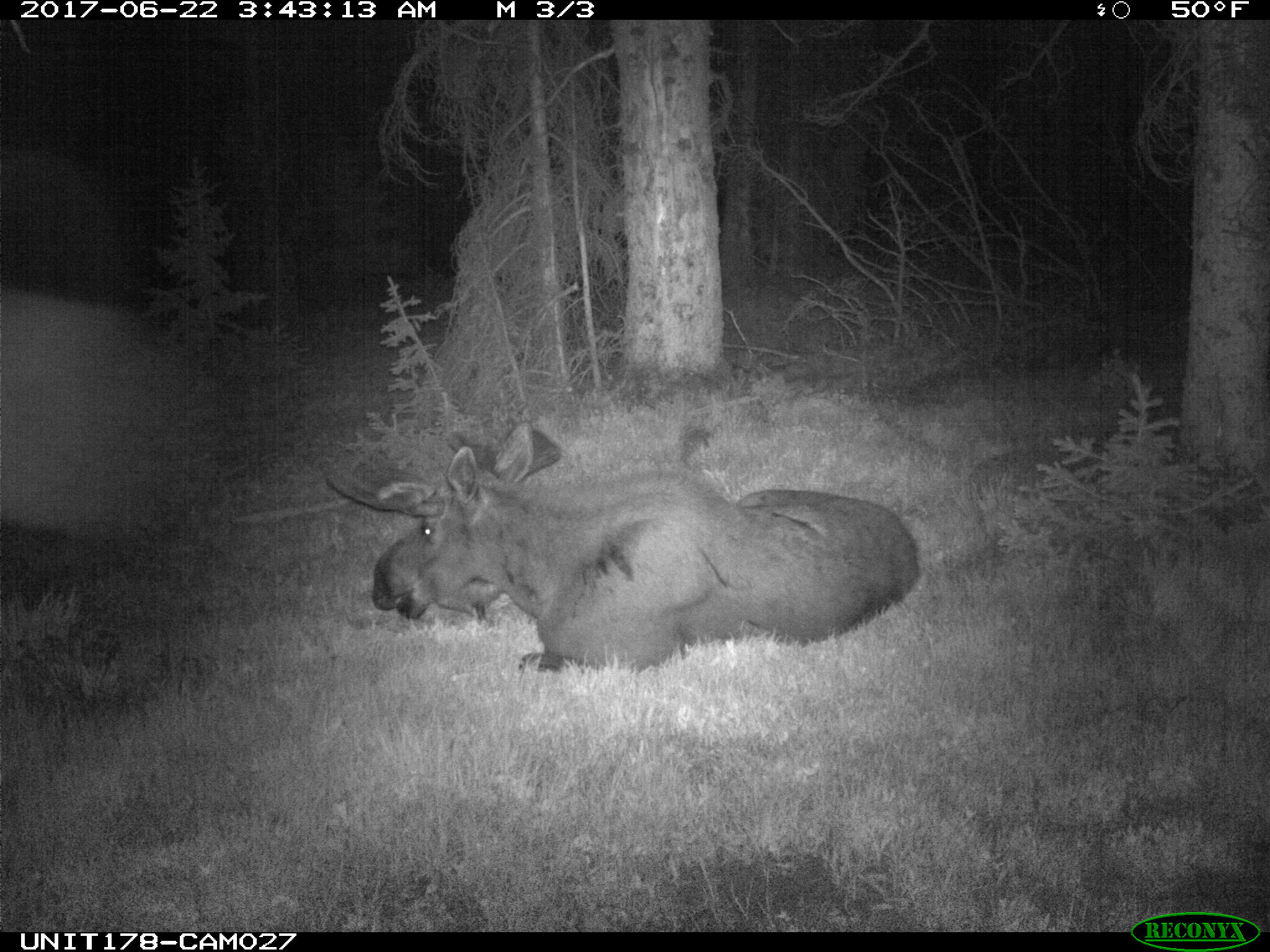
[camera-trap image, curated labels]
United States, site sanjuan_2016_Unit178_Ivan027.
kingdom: Animalia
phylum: Chordata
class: Mammalia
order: Artiodactyla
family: Cervidae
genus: Alces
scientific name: Alces alces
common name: moose